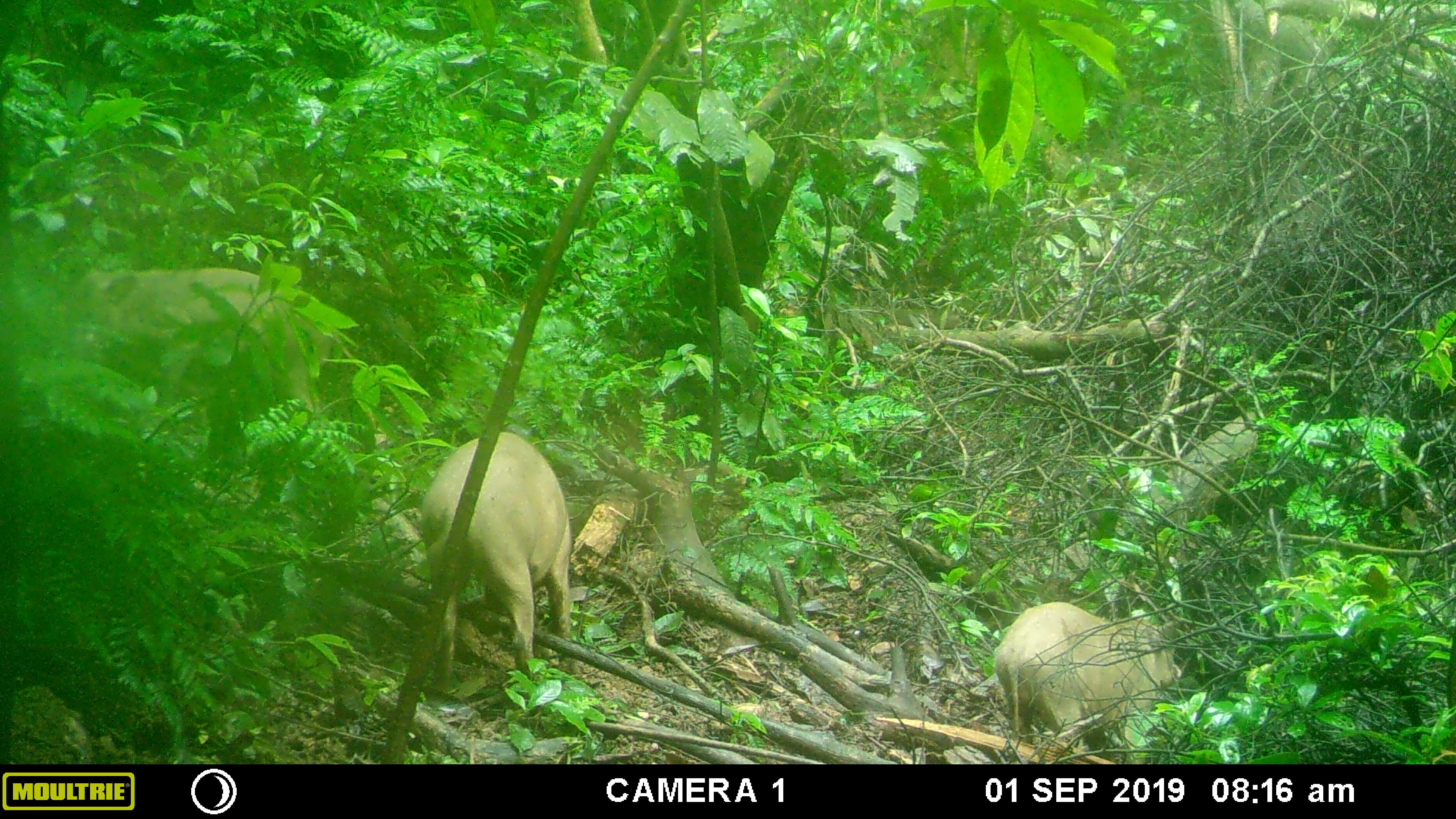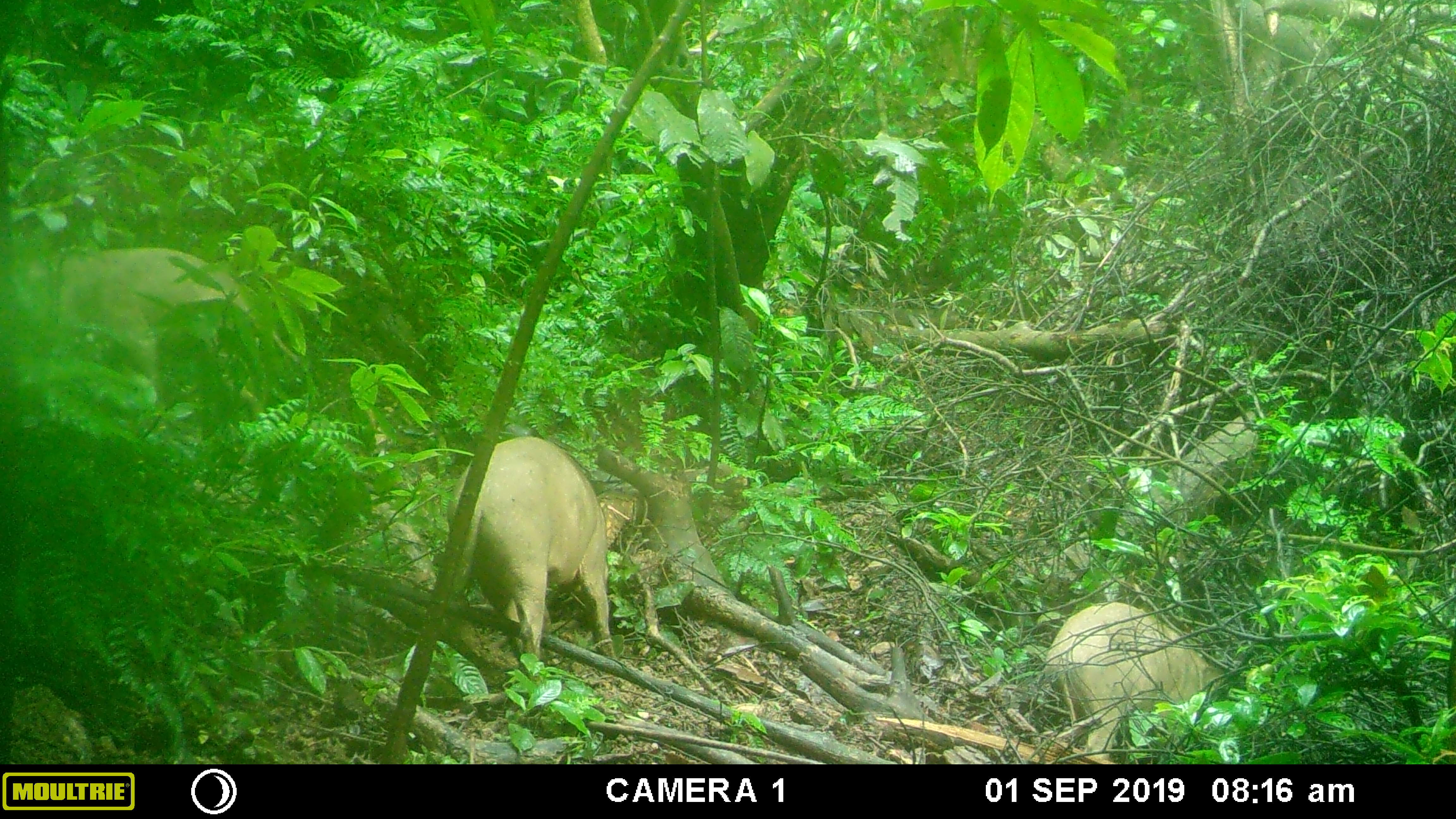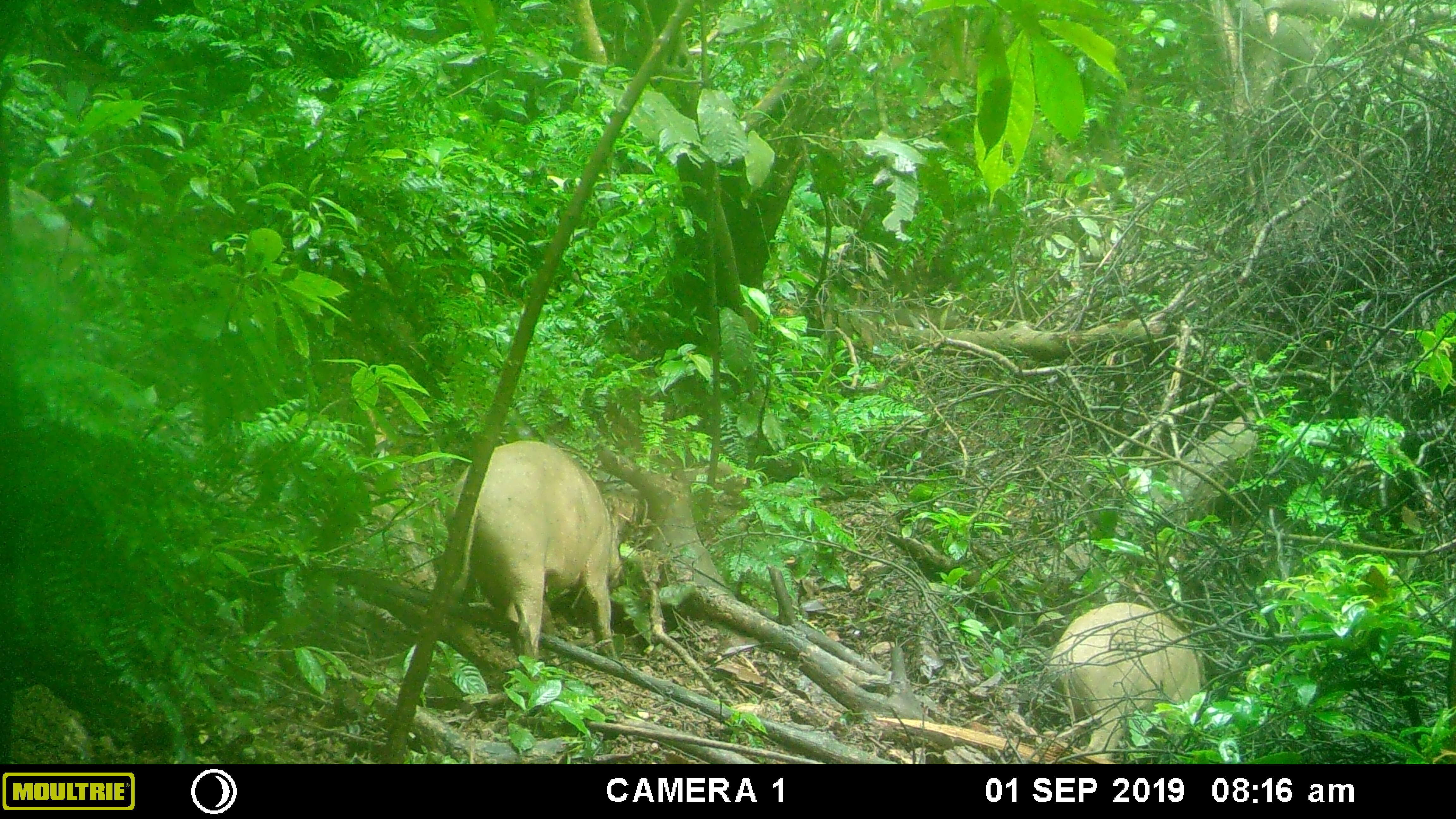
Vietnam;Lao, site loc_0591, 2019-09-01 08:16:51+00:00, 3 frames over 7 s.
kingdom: Animalia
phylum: Chordata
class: Mammalia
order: Artiodactyla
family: Suidae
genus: Sus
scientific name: Sus scrofa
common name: eurasian wild pig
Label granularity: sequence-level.